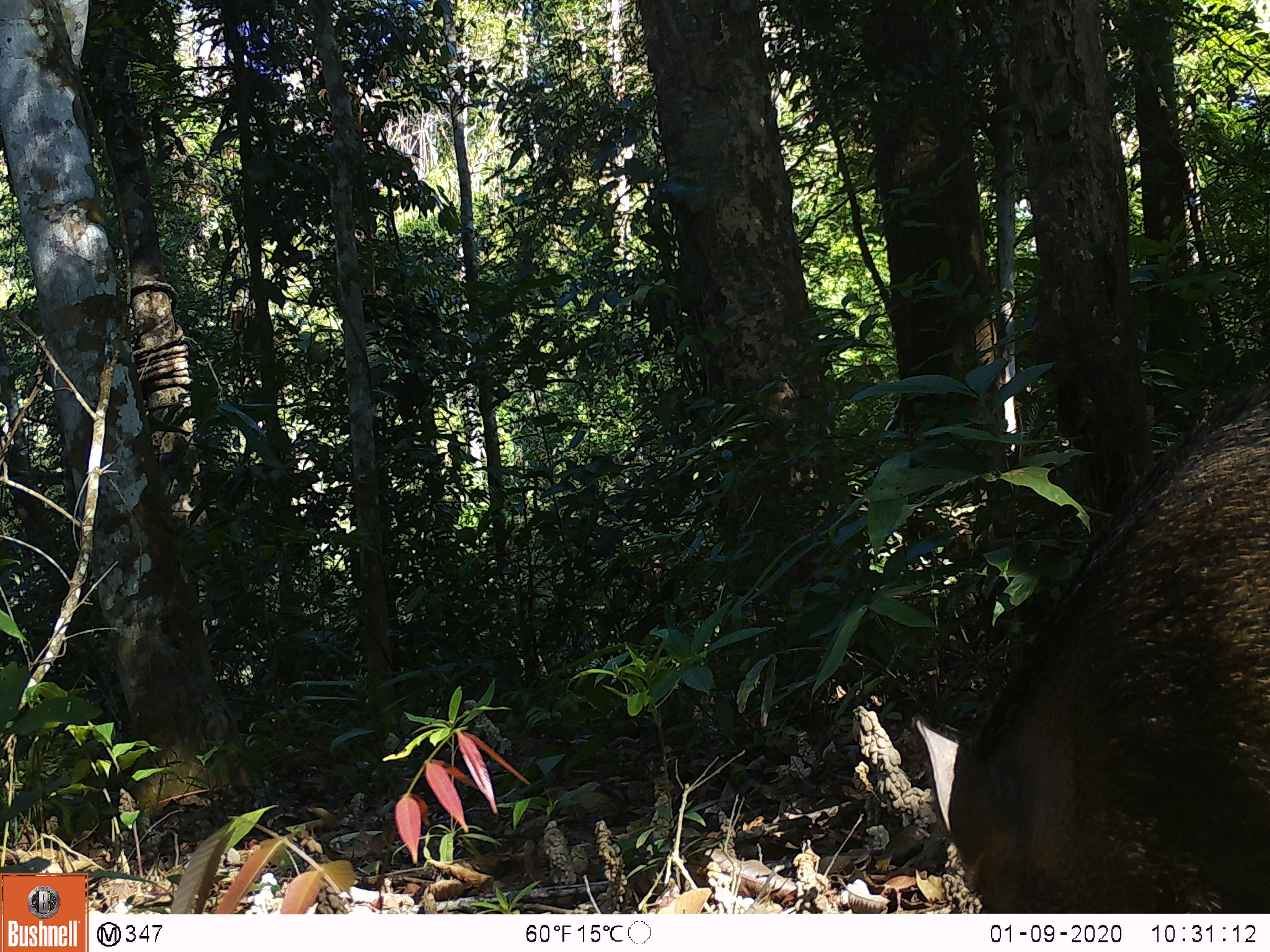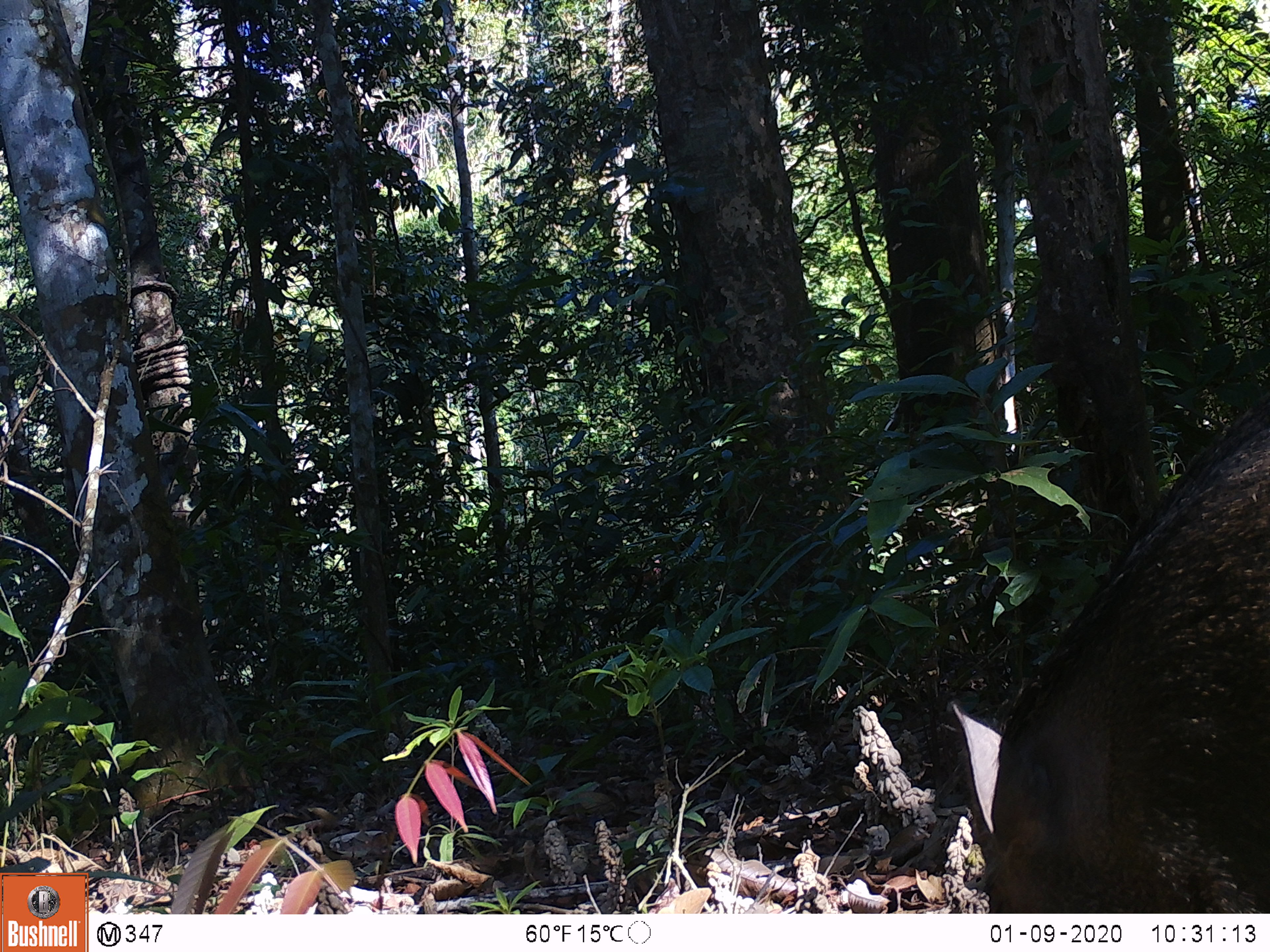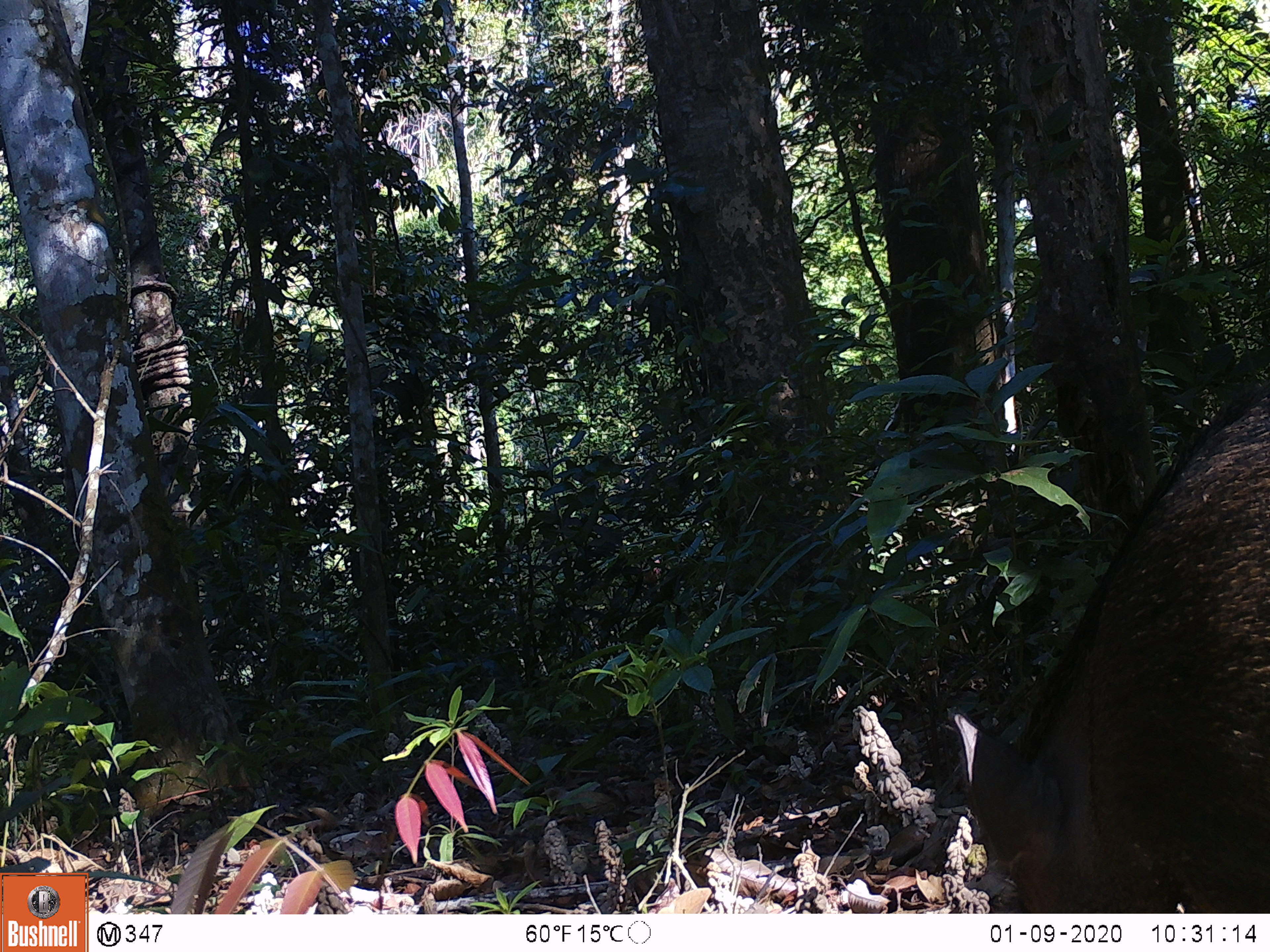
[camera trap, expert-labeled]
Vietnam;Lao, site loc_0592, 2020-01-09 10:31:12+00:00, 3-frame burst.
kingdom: Animalia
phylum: Chordata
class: Mammalia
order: Artiodactyla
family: Suidae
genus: Sus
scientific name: Sus scrofa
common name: eurasian wild pig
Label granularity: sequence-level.